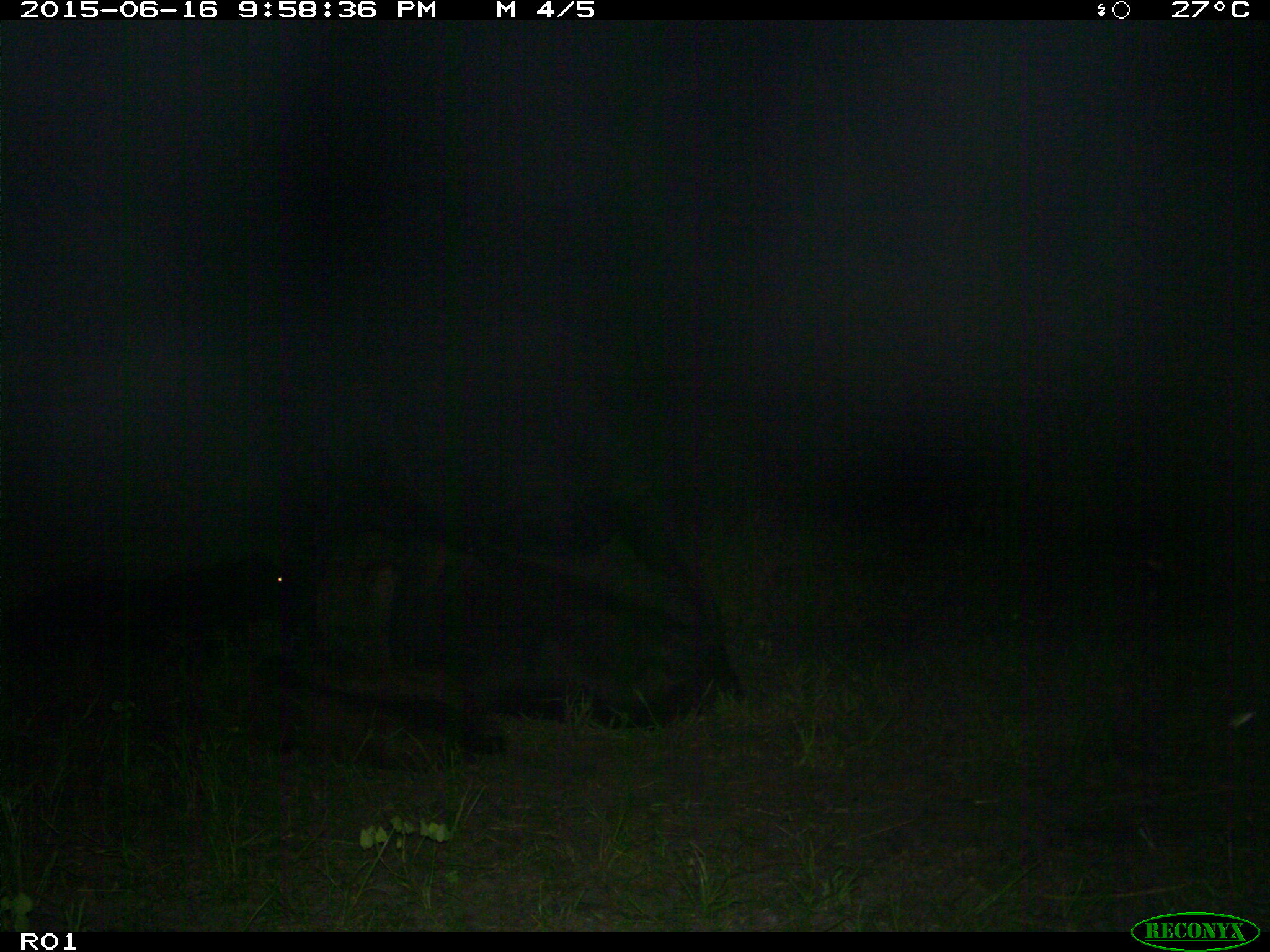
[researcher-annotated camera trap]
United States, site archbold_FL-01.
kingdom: Animalia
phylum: Chordata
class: Mammalia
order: Artiodactyla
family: Bovidae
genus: Bos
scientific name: Bos taurus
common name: domestic cow